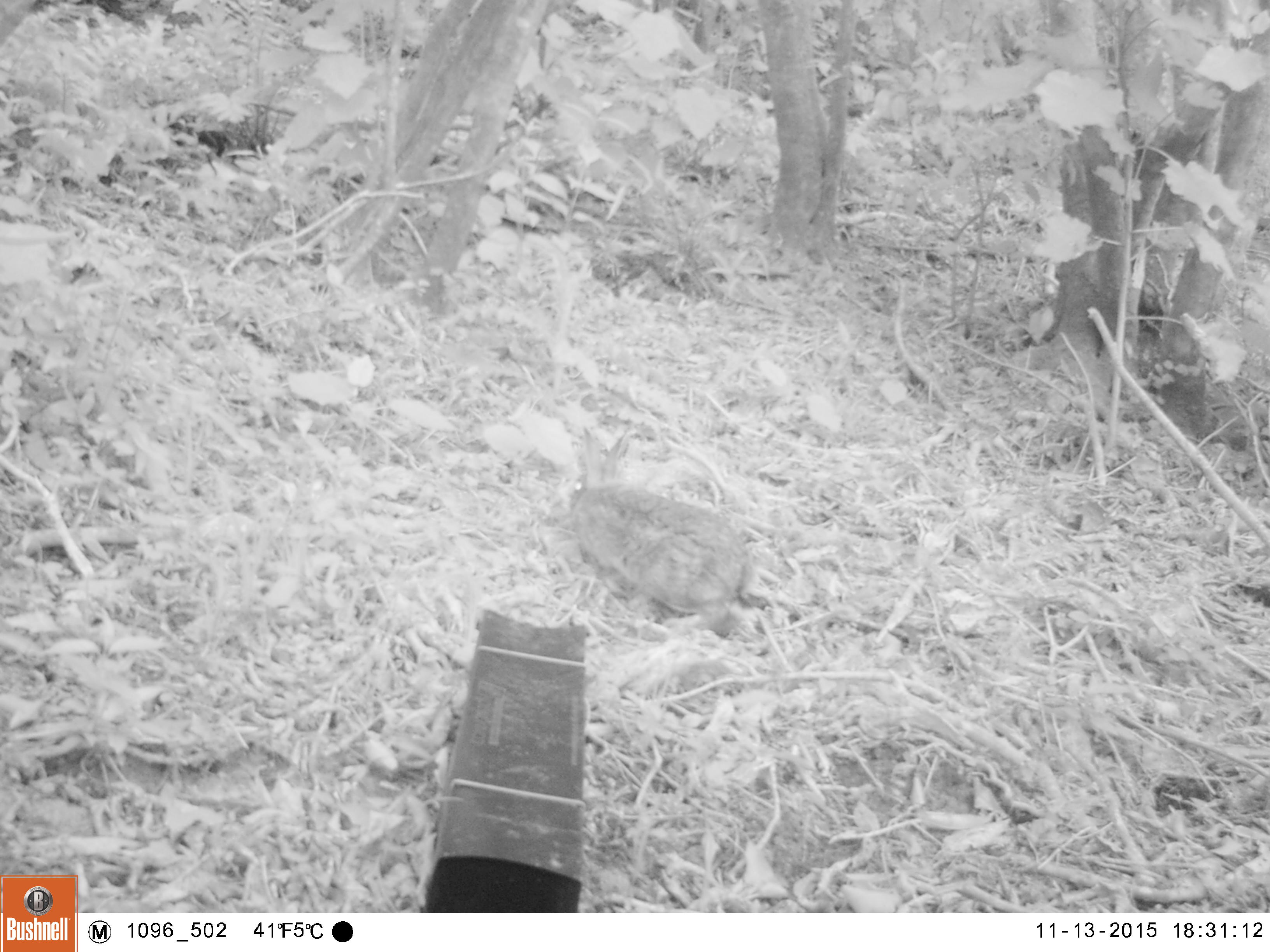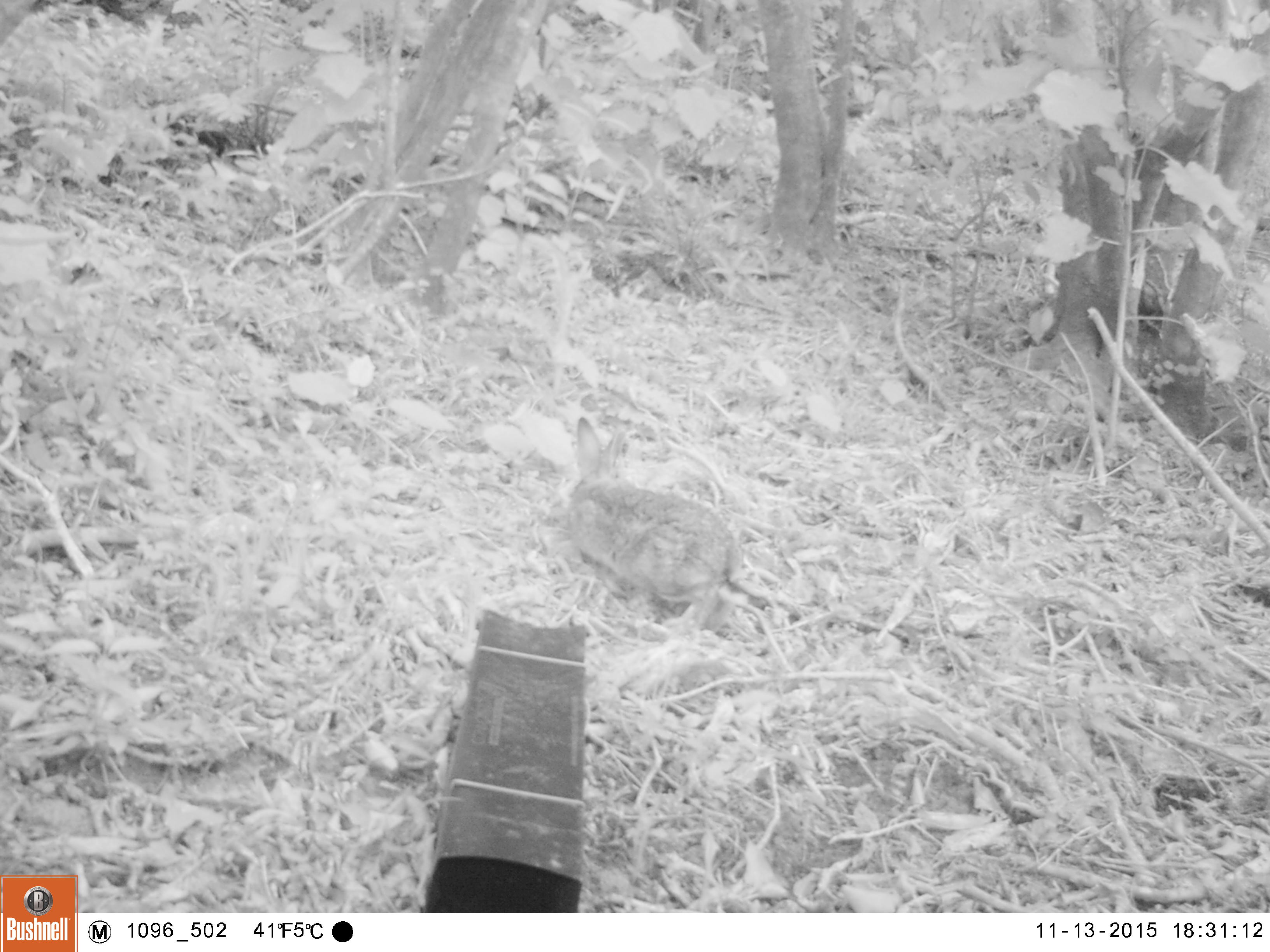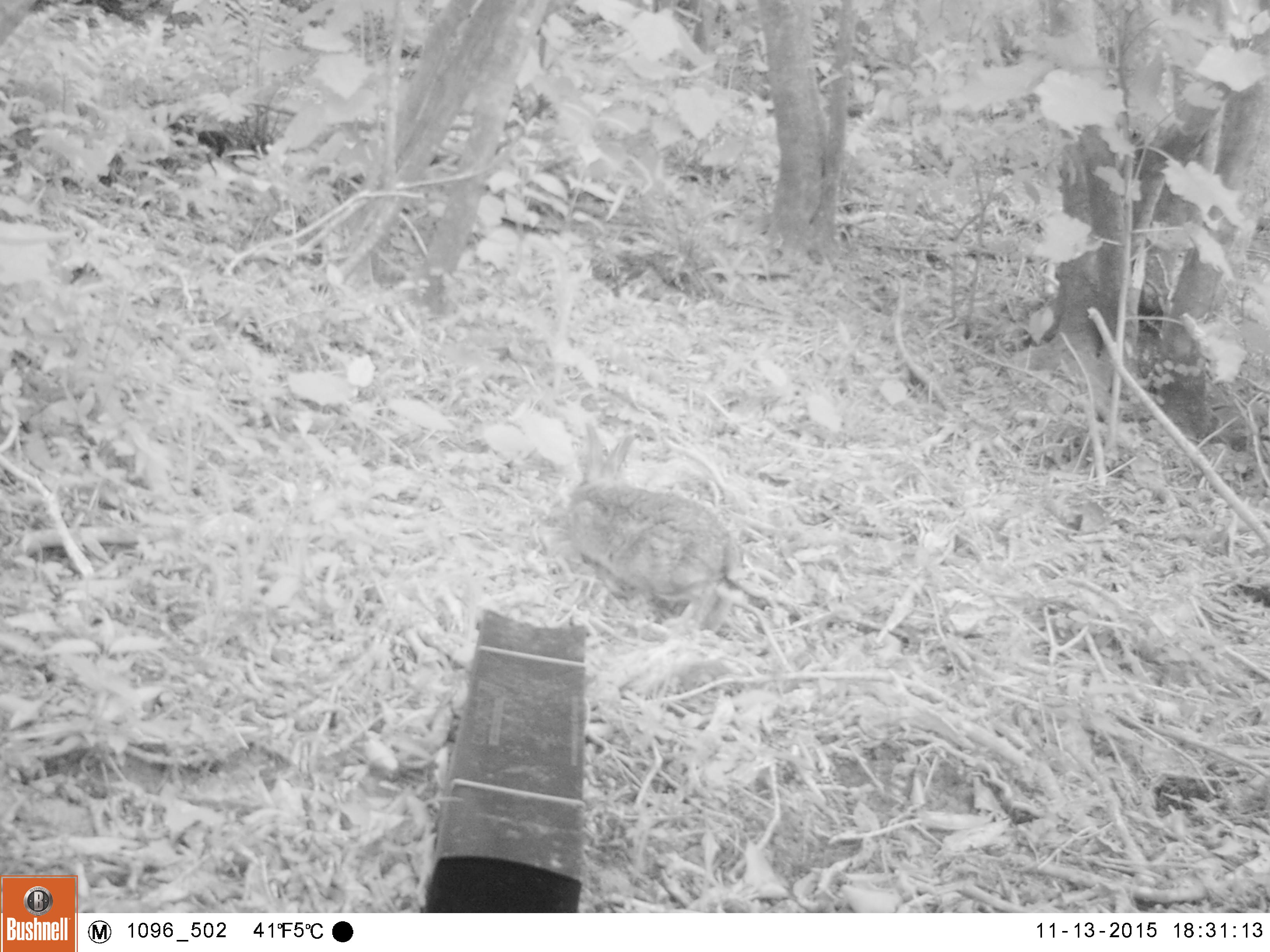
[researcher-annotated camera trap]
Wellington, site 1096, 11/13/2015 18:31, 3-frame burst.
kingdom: Animalia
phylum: Chordata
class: Mammalia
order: Lagomorpha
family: Leporidae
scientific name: Leporidae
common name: rabbit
Rabbit (Leporidae).